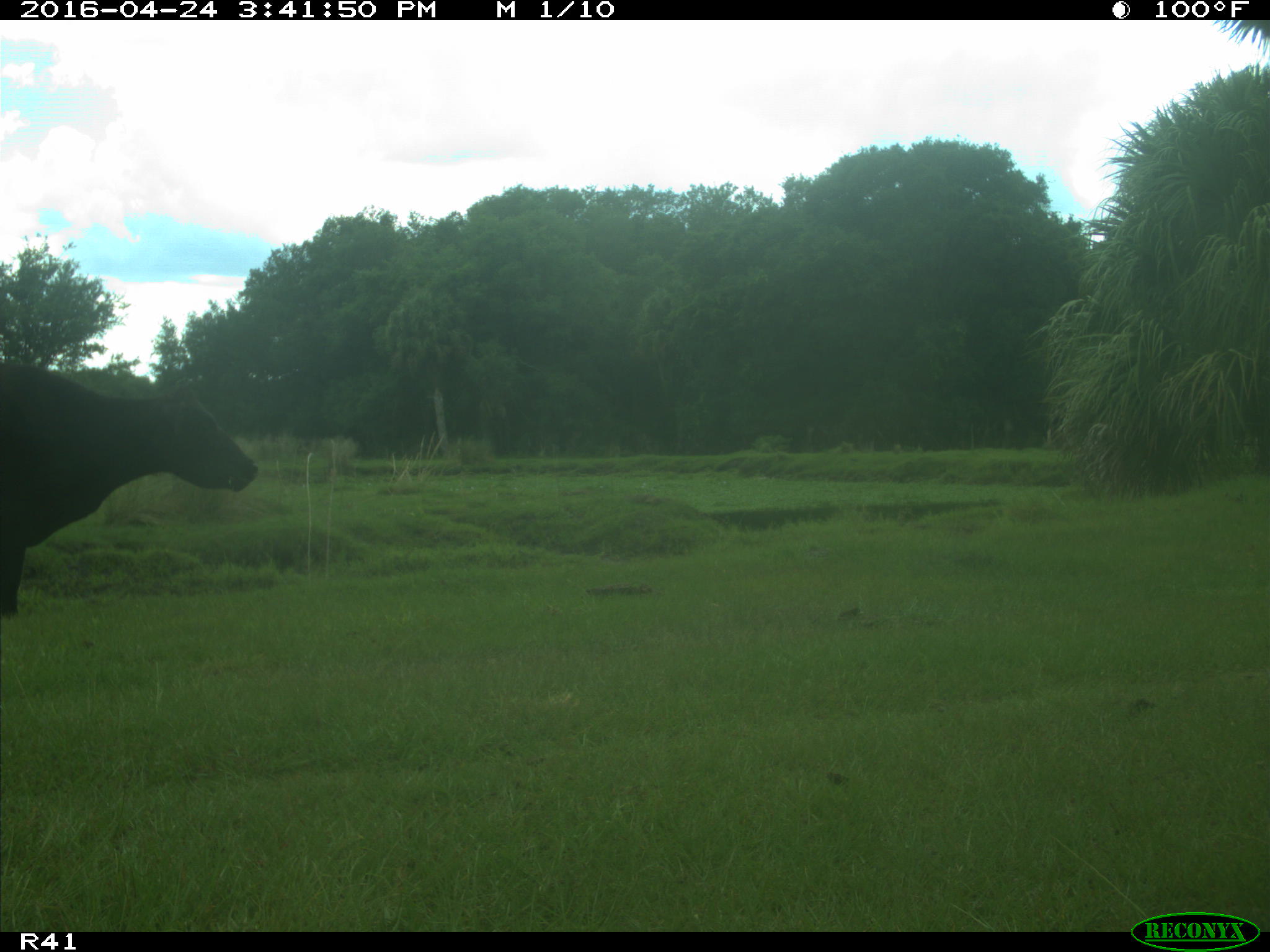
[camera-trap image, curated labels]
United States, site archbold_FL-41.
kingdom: Animalia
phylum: Chordata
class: Mammalia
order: Artiodactyla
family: Bovidae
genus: Bos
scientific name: Bos taurus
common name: domestic cow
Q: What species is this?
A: Bos taurus (domestic cow).